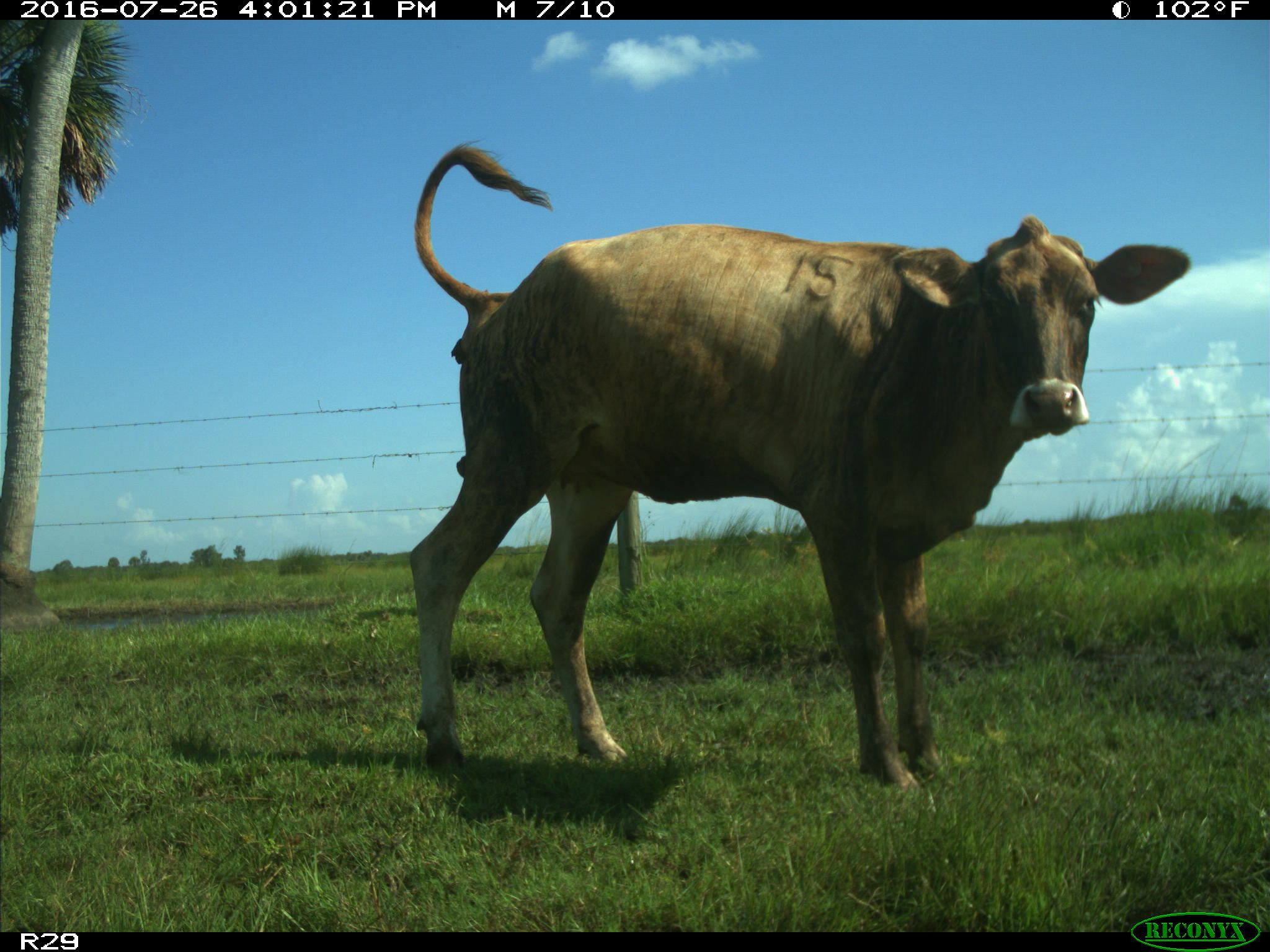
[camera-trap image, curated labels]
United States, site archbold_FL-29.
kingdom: Animalia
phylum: Chordata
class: Mammalia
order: Artiodactyla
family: Bovidae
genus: Bos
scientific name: Bos taurus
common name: domestic cow